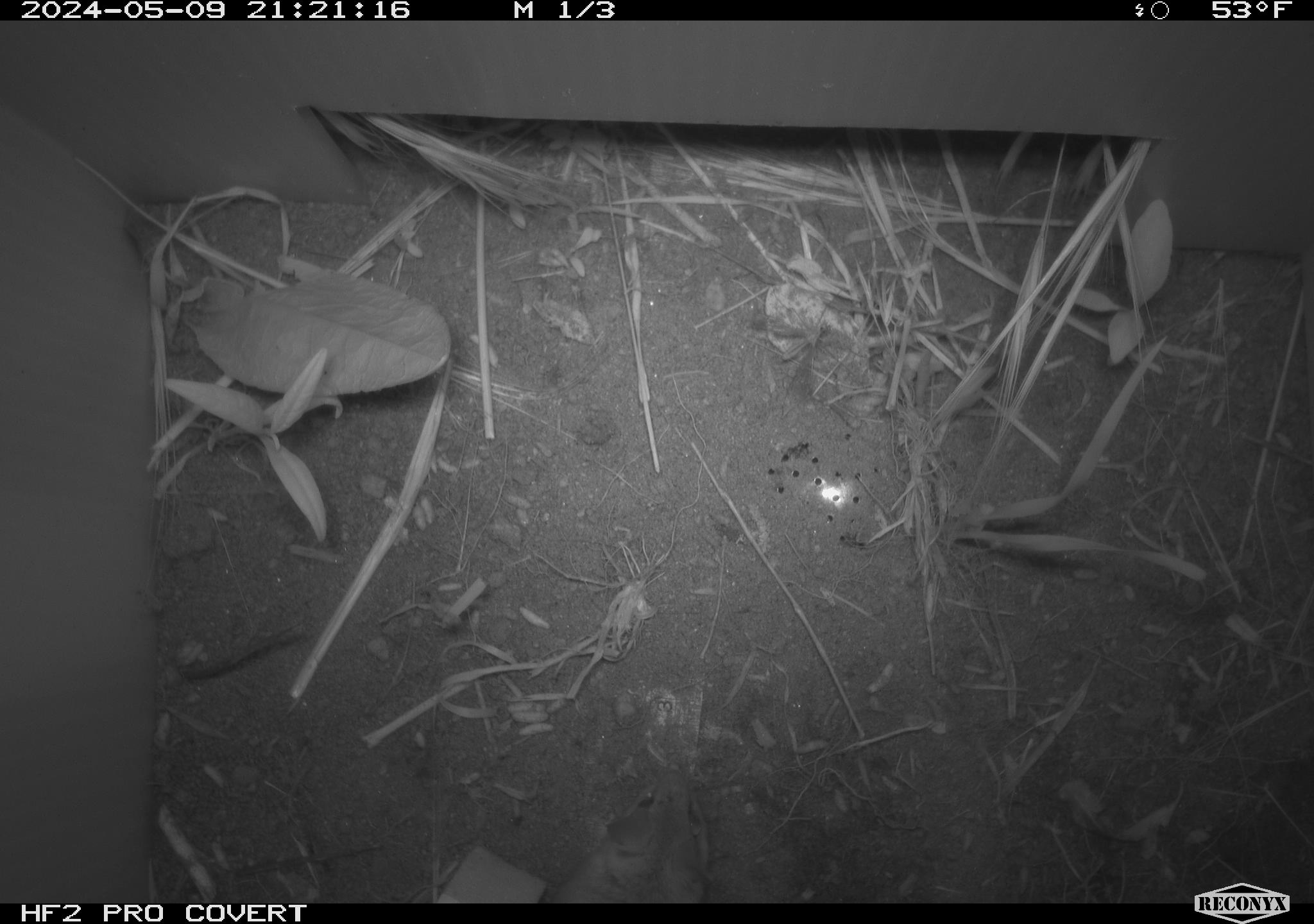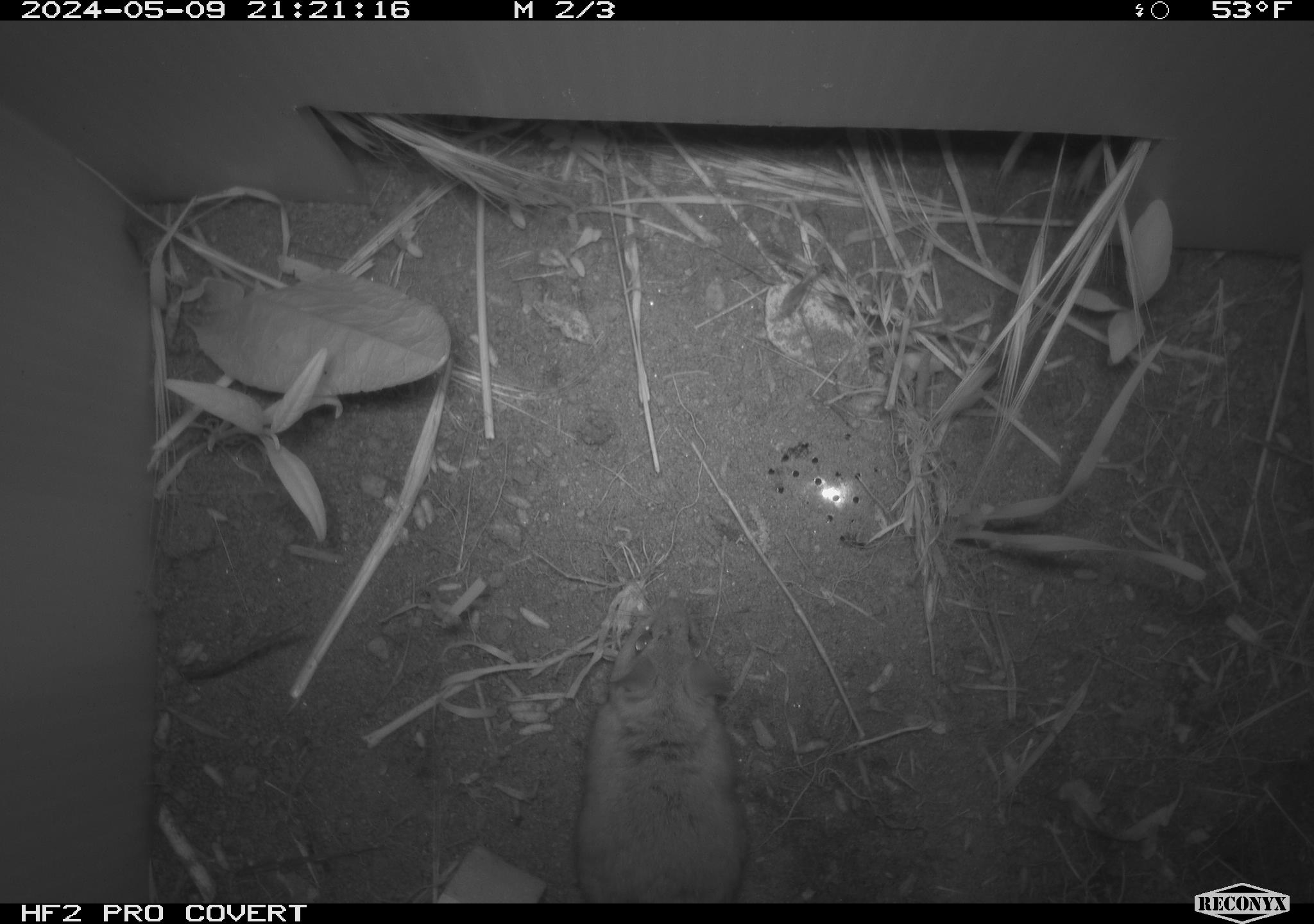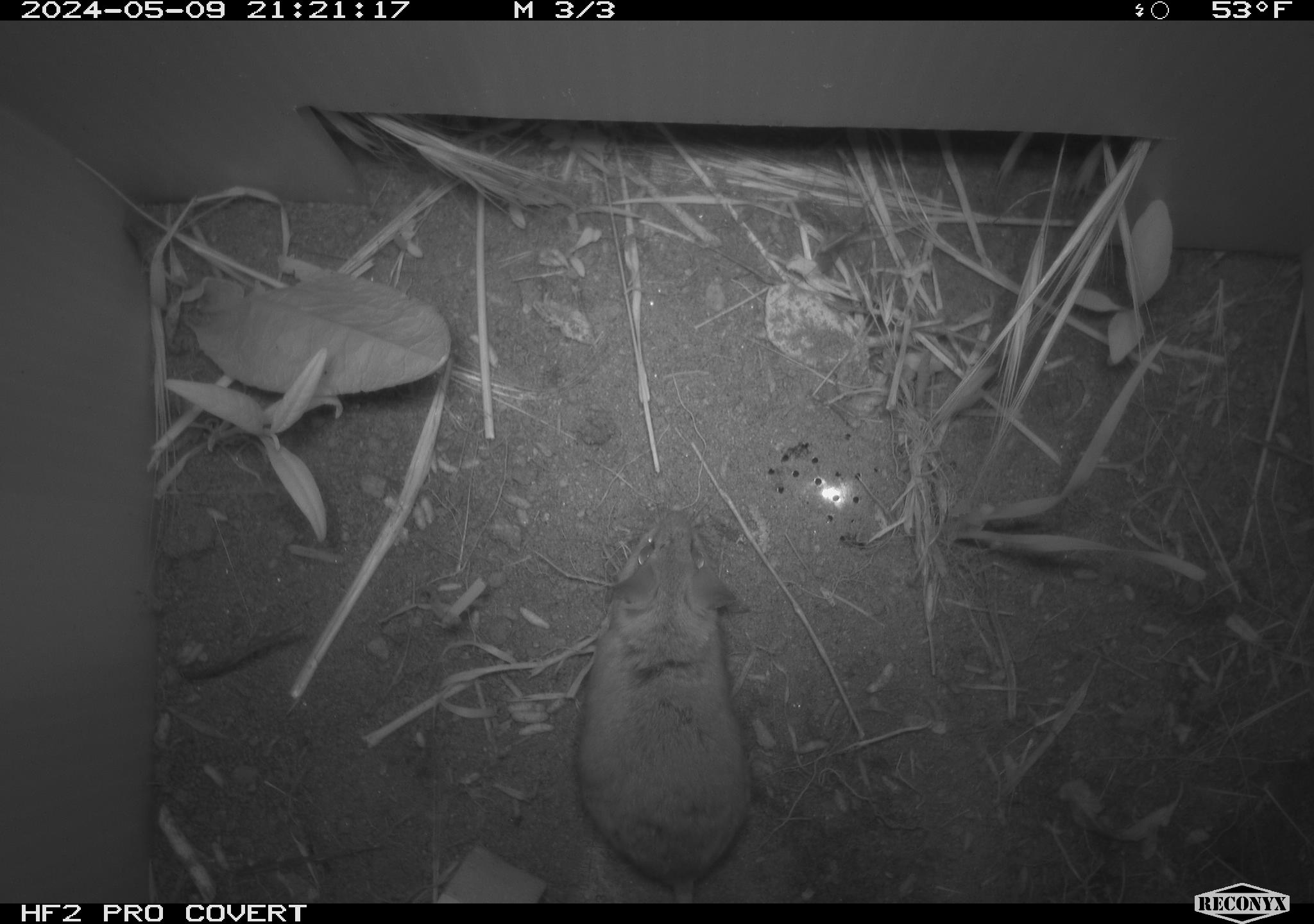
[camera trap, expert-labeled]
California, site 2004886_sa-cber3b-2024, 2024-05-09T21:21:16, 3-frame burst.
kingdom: Animalia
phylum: Chordata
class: Mammalia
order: Rodentia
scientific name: Rodentia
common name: mouse species